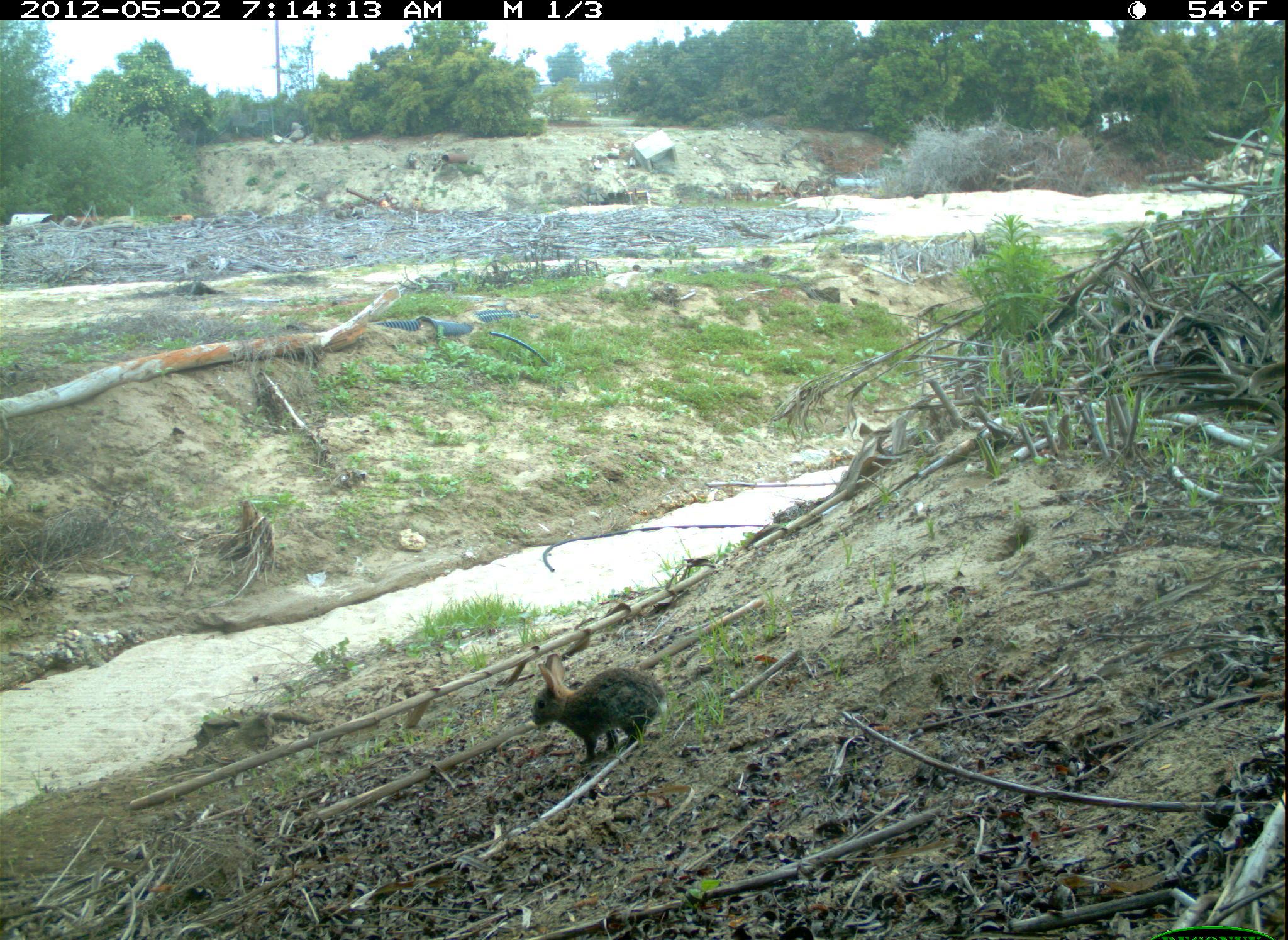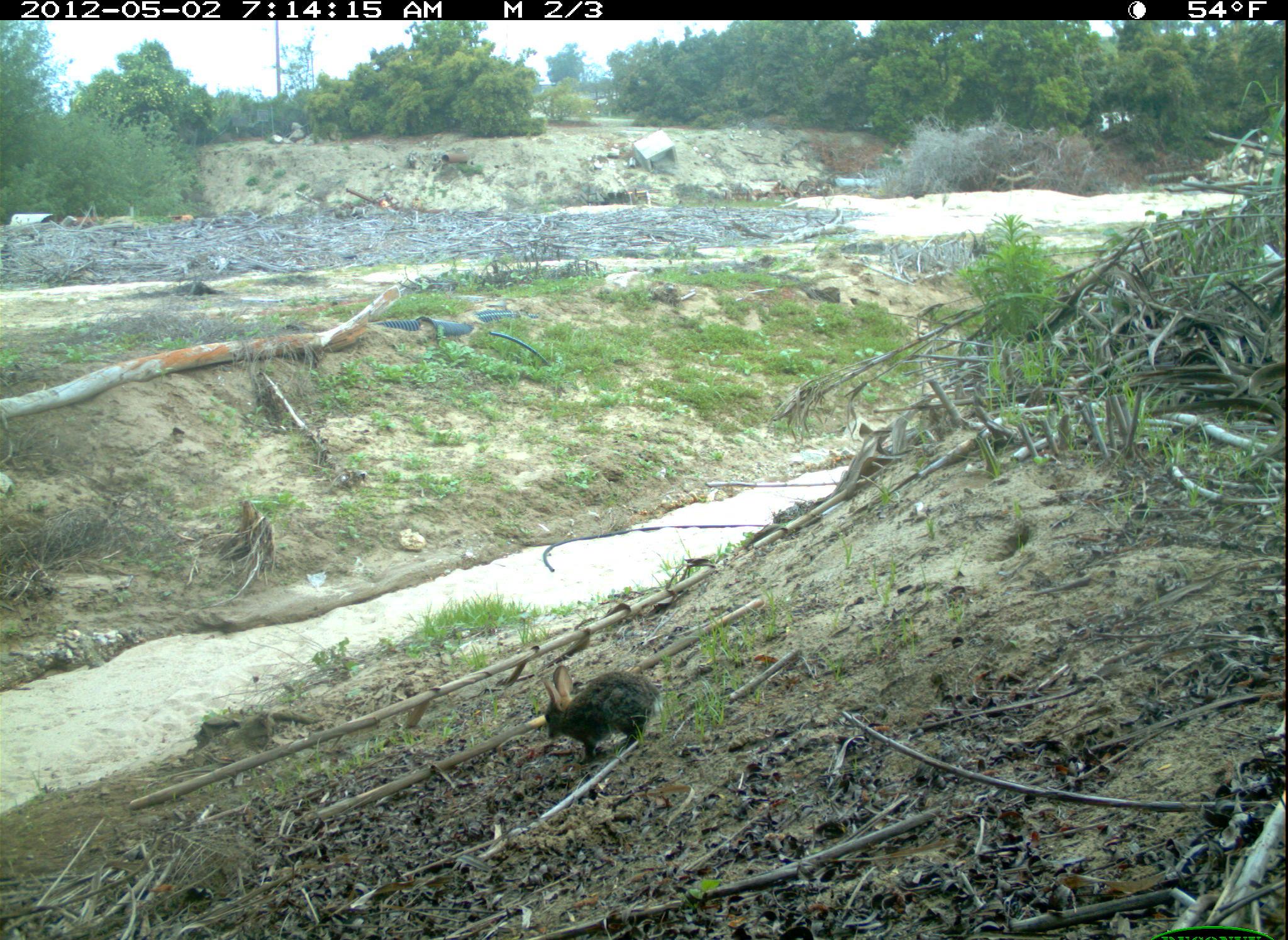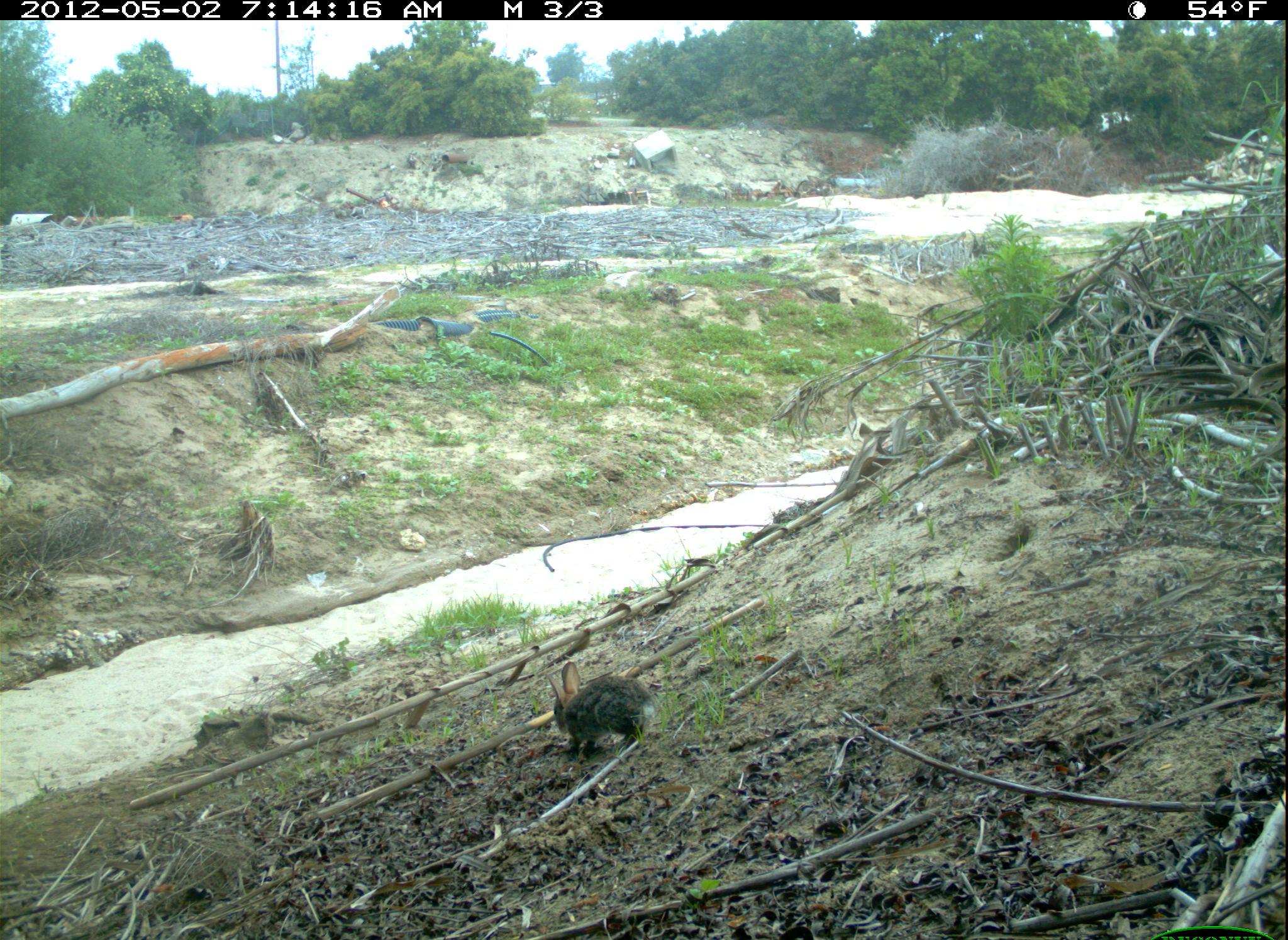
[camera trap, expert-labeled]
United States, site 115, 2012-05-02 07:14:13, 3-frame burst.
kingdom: Animalia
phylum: Chordata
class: Mammalia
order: Lagomorpha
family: Leporidae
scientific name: Leporidae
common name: rabbits and hares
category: rabbit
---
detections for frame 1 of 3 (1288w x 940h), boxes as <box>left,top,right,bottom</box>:
rabbit: <box>533,652,663,766</box>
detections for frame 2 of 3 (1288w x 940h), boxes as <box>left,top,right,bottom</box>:
rabbit: <box>538,652,657,772</box>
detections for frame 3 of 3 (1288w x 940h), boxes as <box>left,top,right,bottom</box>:
rabbit: <box>541,659,660,762</box>